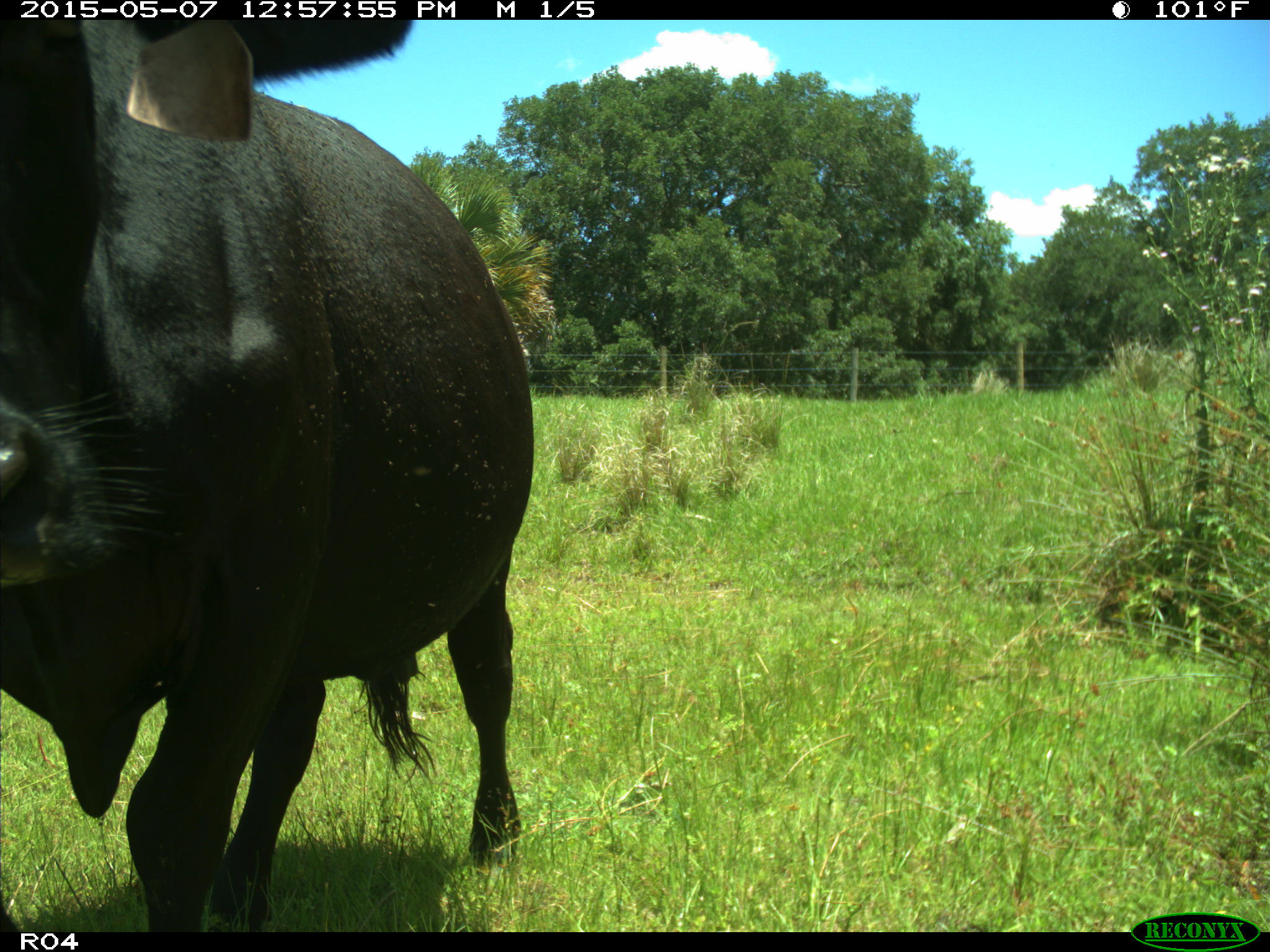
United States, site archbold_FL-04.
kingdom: Animalia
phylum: Chordata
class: Mammalia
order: Artiodactyla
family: Bovidae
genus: Bos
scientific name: Bos taurus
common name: domestic cow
Bos taurus (domestic cow).